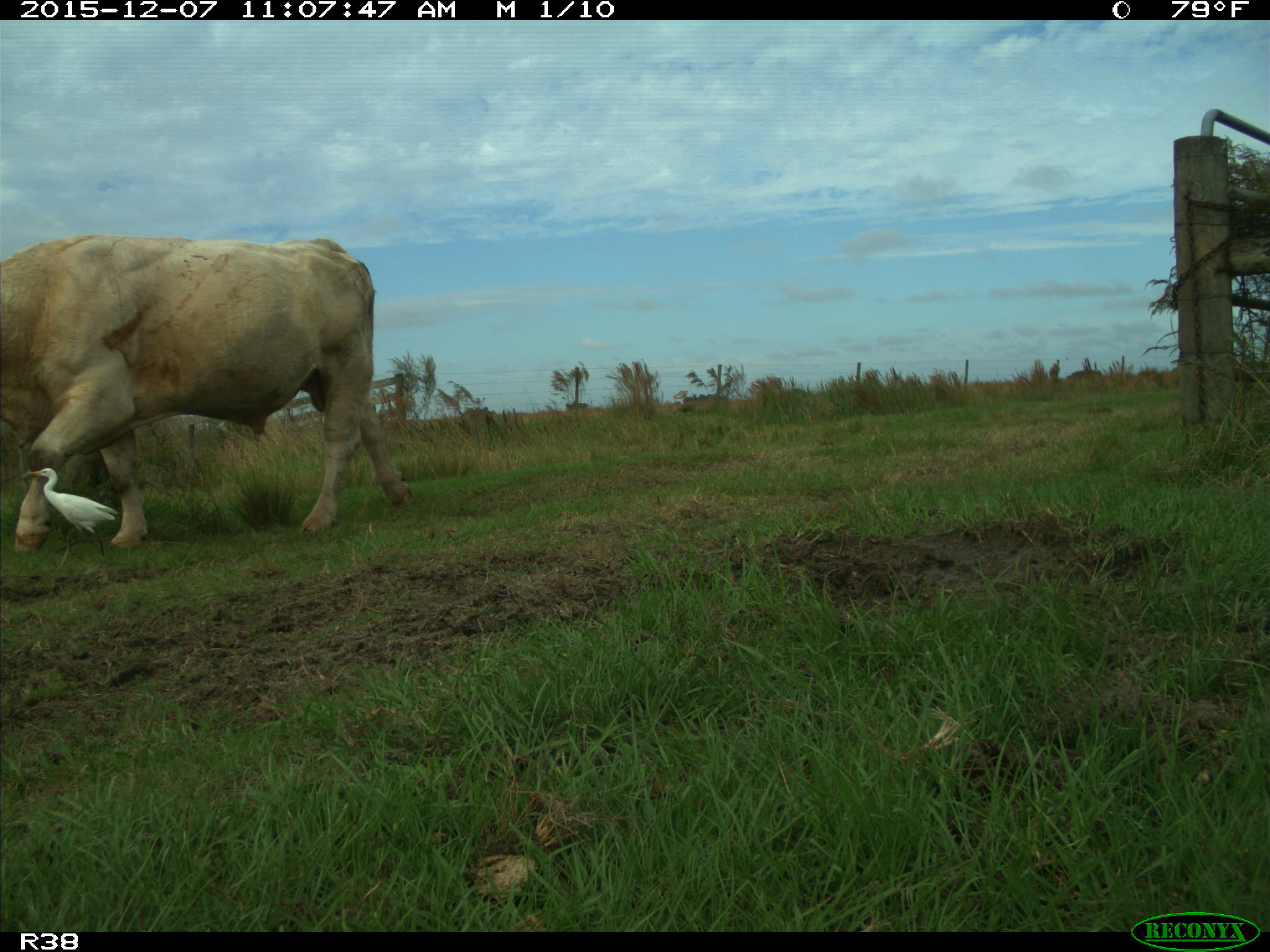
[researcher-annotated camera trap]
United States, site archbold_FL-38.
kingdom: Animalia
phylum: Chordata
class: Mammalia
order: Artiodactyla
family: Bovidae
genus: Bos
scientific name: Bos taurus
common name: domestic cow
Bos taurus (domestic cow).